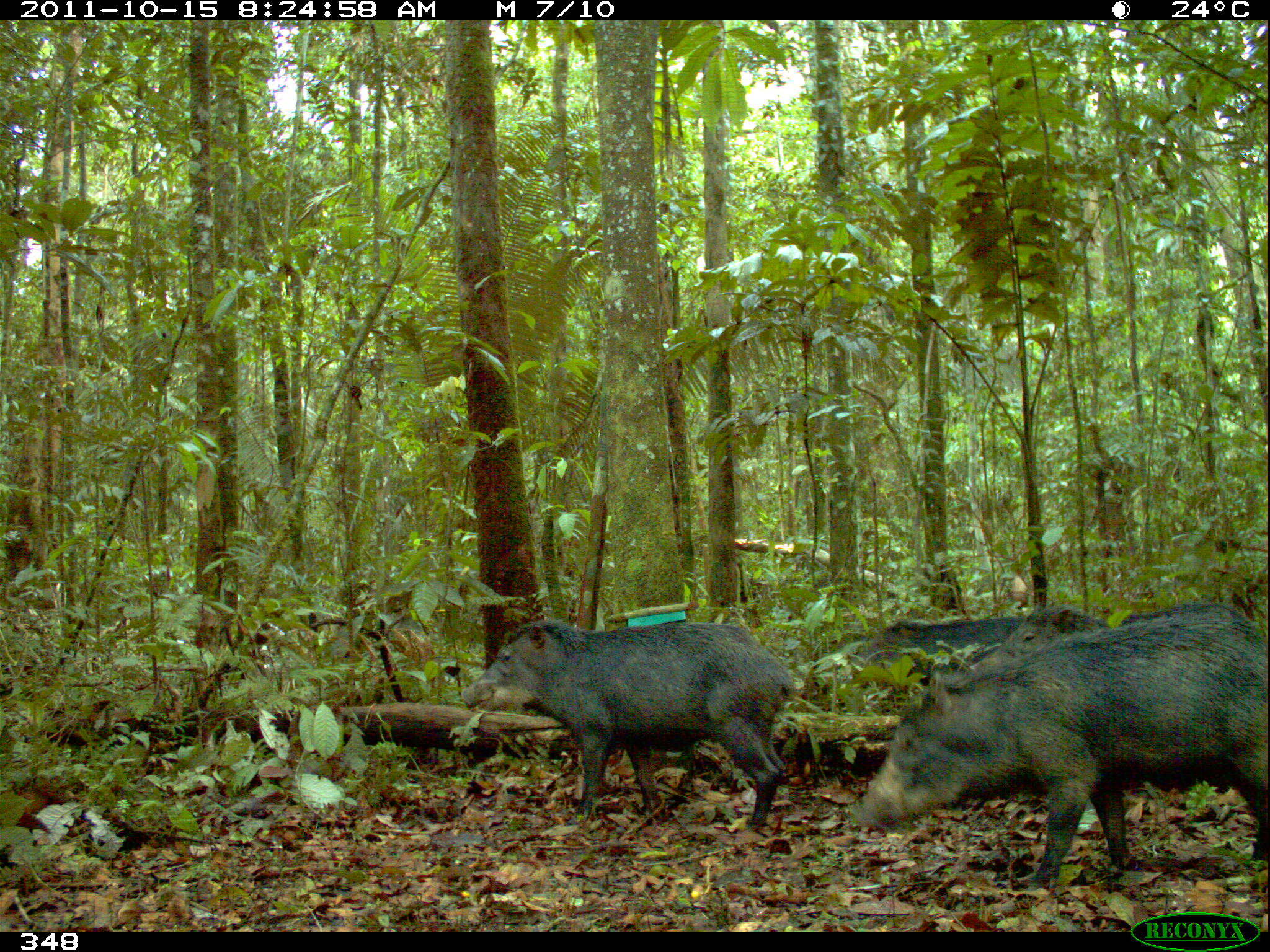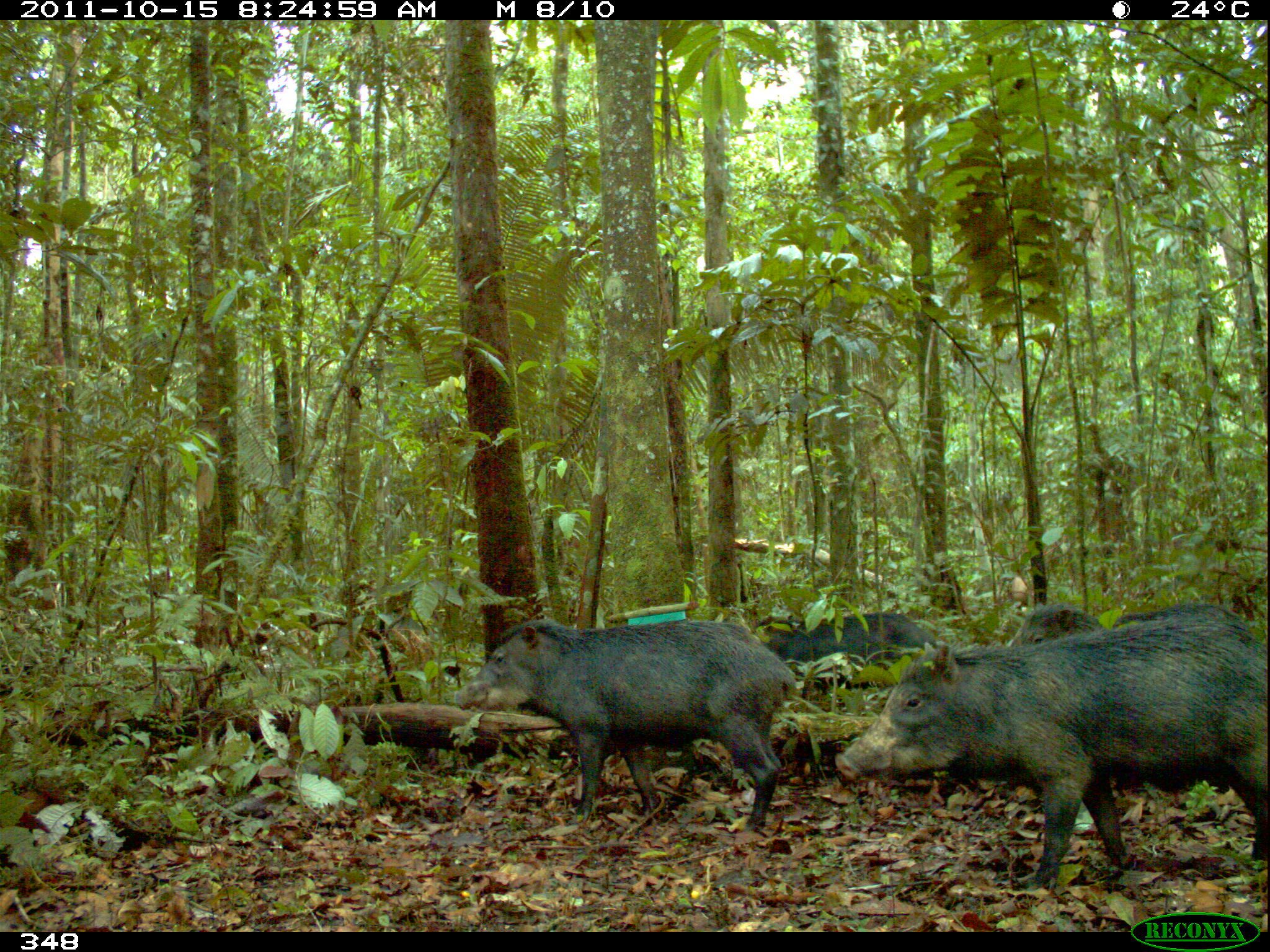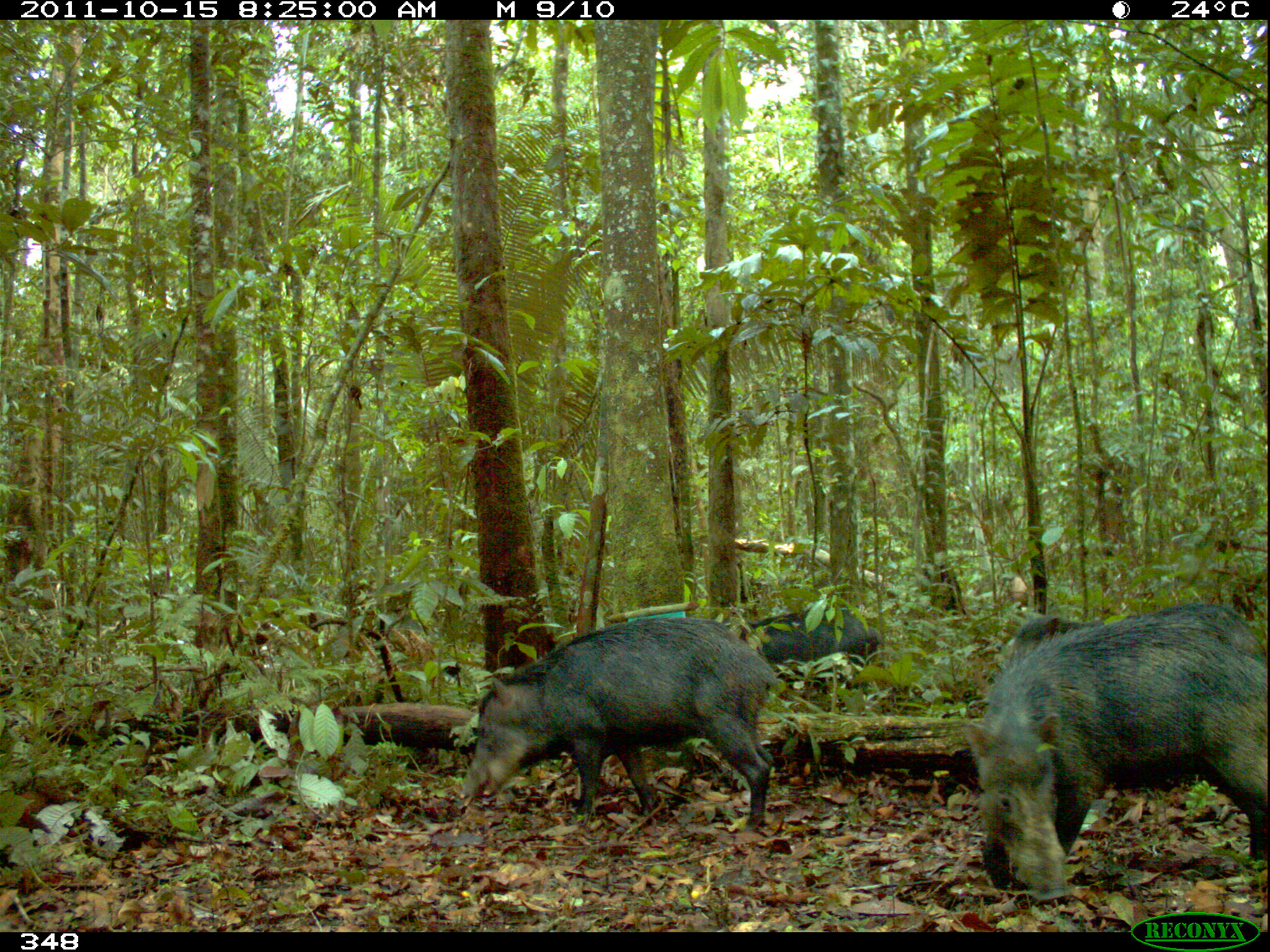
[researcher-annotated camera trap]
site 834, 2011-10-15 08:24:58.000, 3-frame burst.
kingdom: Animalia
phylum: Chordata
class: Mammalia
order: Artiodactyla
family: Tayassuidae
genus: Tayassu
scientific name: Tayassu pecari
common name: white-lipped peccary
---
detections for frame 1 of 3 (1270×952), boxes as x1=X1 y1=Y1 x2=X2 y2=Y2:
tayassu pecari: x1=847 y1=612 x2=1265 y2=892; x1=459 y1=619 x2=793 y2=837; x1=966 y1=600 x2=1254 y2=675; x1=845 y1=615 x2=1027 y2=686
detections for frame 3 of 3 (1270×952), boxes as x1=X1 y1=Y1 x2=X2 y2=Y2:
tayassu pecari: x1=961 y1=619 x2=1263 y2=905; x1=457 y1=615 x2=777 y2=837; x1=995 y1=601 x2=1259 y2=680; x1=739 y1=604 x2=885 y2=702